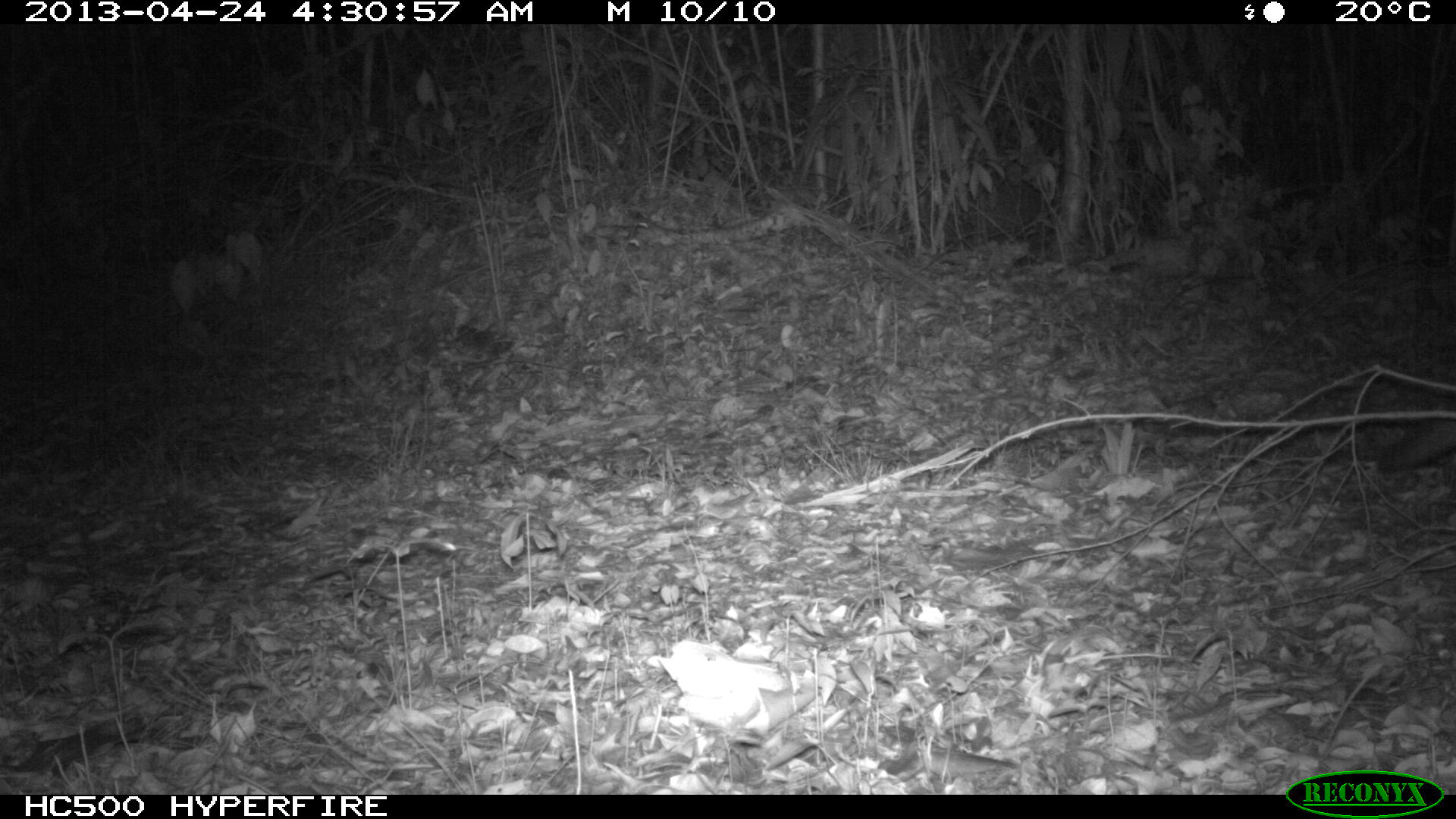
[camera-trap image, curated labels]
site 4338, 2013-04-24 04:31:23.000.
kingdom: Animalia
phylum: Chordata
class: Mammalia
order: Carnivora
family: Canidae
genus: Urocyon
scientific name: Urocyon cinereoargenteus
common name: gray fox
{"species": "Urocyon cinereoargenteus (gray fox)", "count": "1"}